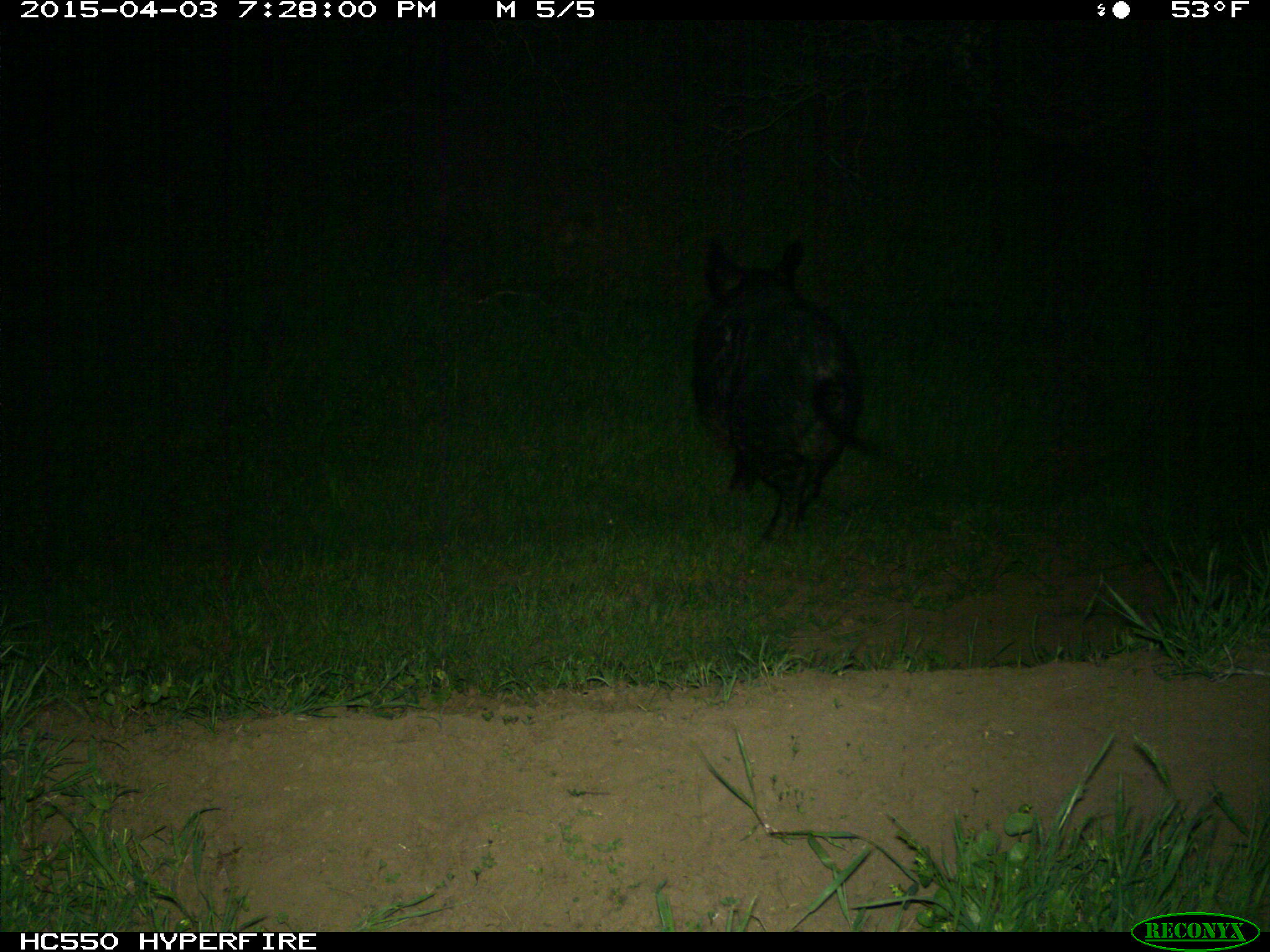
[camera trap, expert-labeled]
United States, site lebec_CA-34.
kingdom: Animalia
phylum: Chordata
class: Mammalia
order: Artiodactyla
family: Suidae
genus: Sus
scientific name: Sus scrofa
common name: wild boar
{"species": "Sus scrofa (wild boar)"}